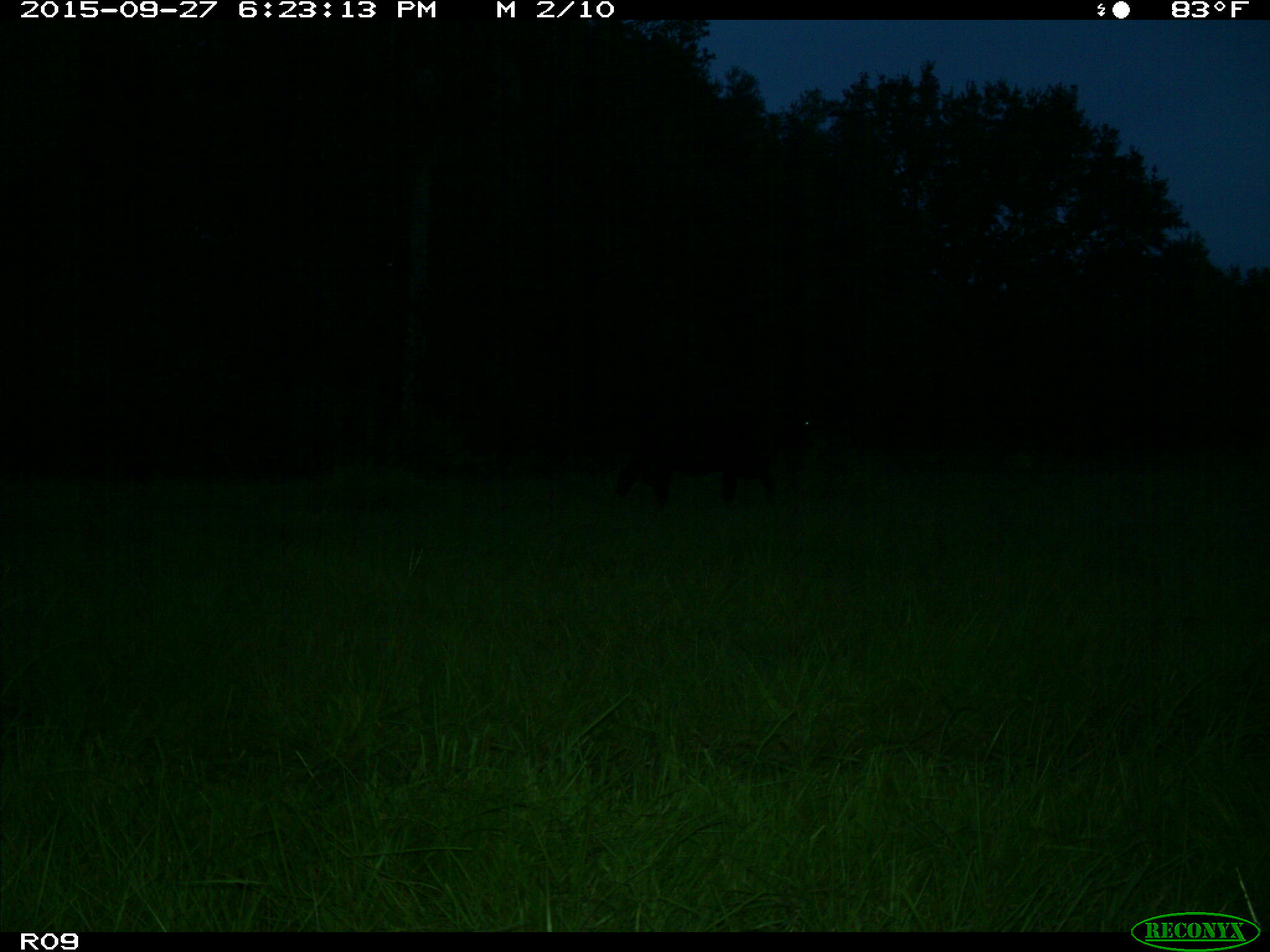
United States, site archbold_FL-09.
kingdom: Animalia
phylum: Chordata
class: Mammalia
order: Artiodactyla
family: Bovidae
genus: Bos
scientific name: Bos taurus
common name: domestic cow